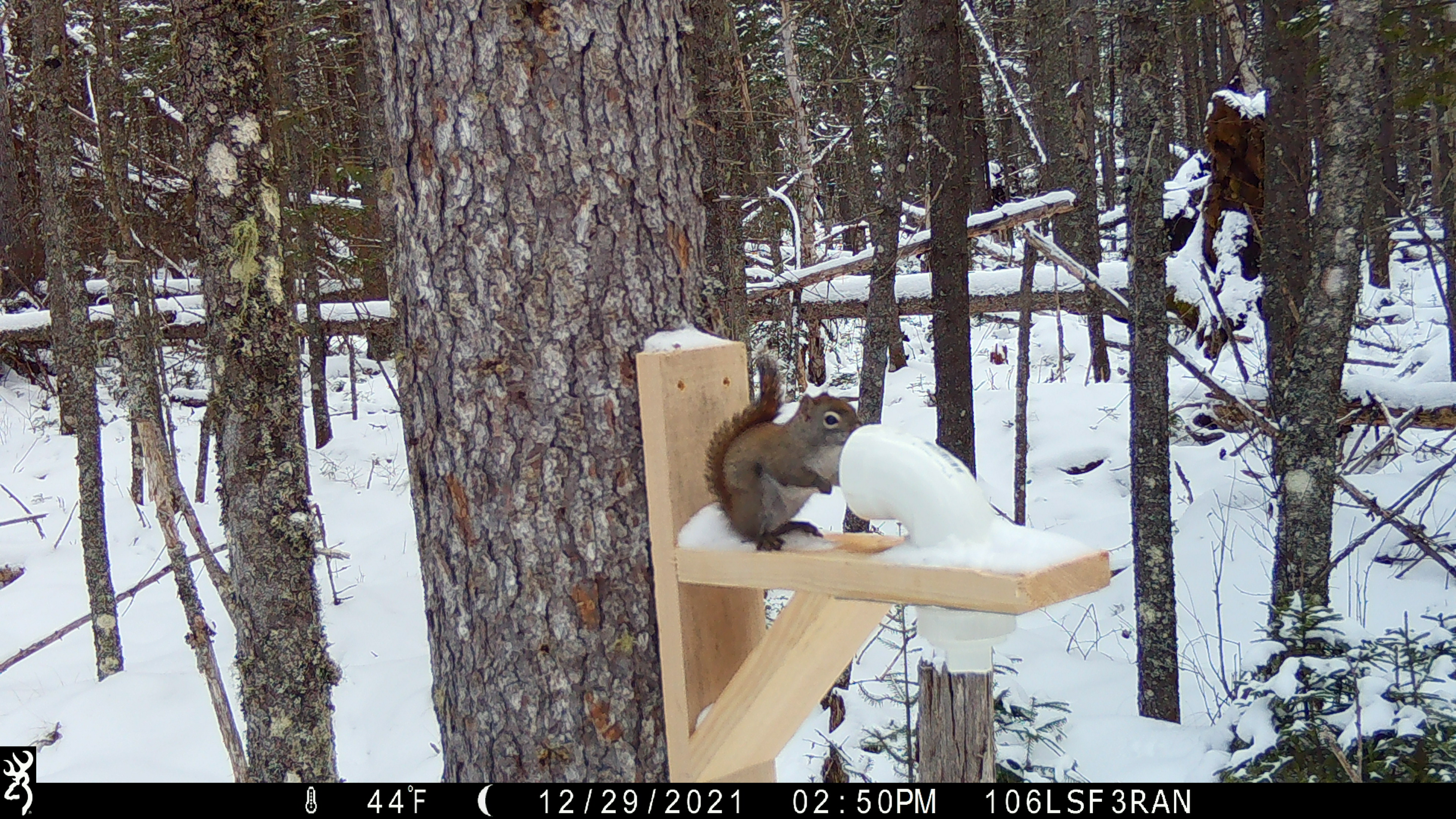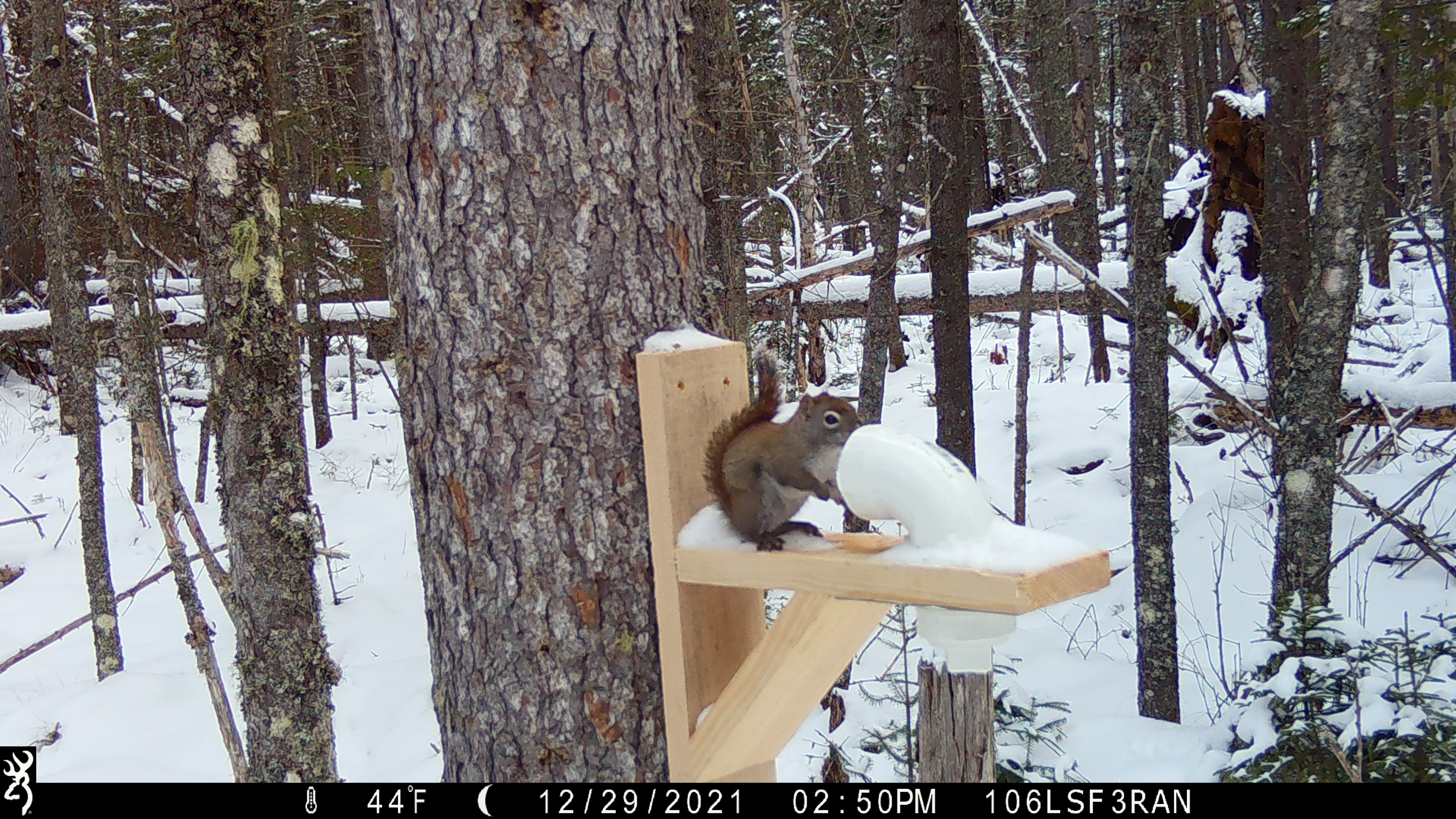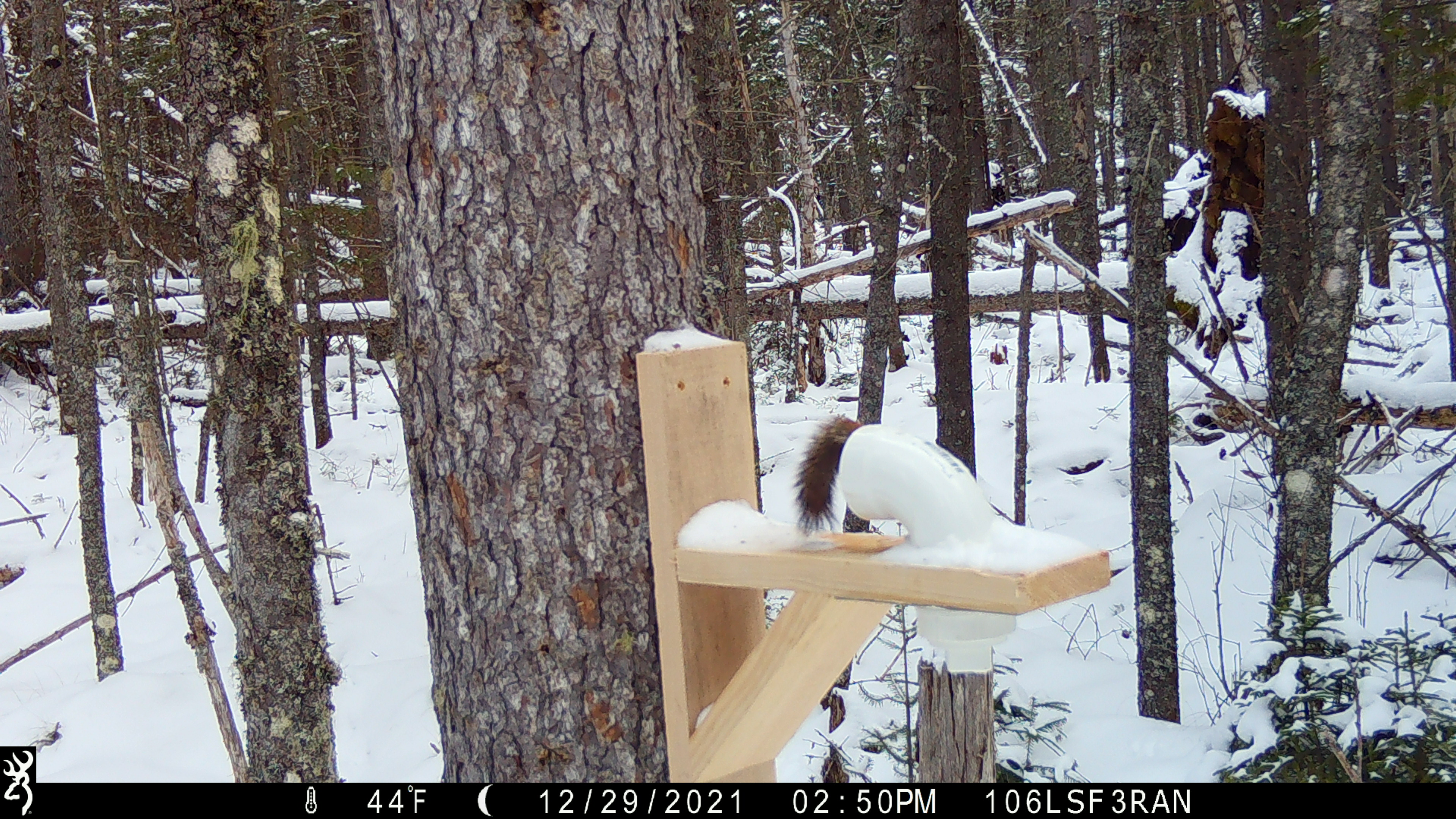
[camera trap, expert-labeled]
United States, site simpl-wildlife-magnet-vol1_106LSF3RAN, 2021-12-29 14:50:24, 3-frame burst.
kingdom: Animalia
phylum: Chordata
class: Mammalia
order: Rodentia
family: Sciuridae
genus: Tamiasciurus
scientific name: Tamiasciurus hudsonicus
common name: red squirrel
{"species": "red squirrel (Tamiasciurus hudsonicus)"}